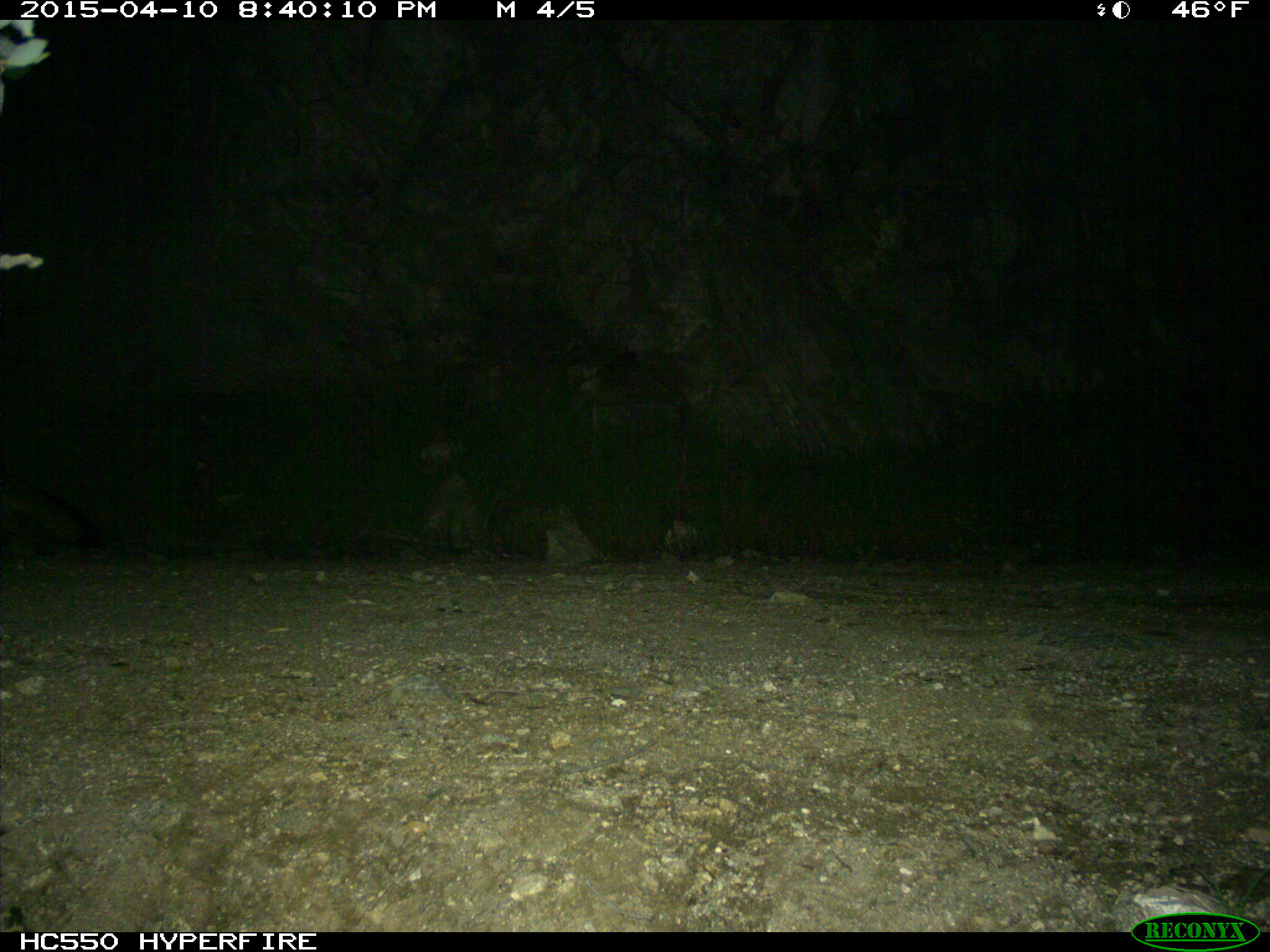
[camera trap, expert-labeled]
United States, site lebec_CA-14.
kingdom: Animalia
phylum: Chordata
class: Mammalia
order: Carnivora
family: Canidae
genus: Urocyon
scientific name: Urocyon cinereoargenteus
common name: gray fox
Urocyon cinereoargenteus (gray fox).